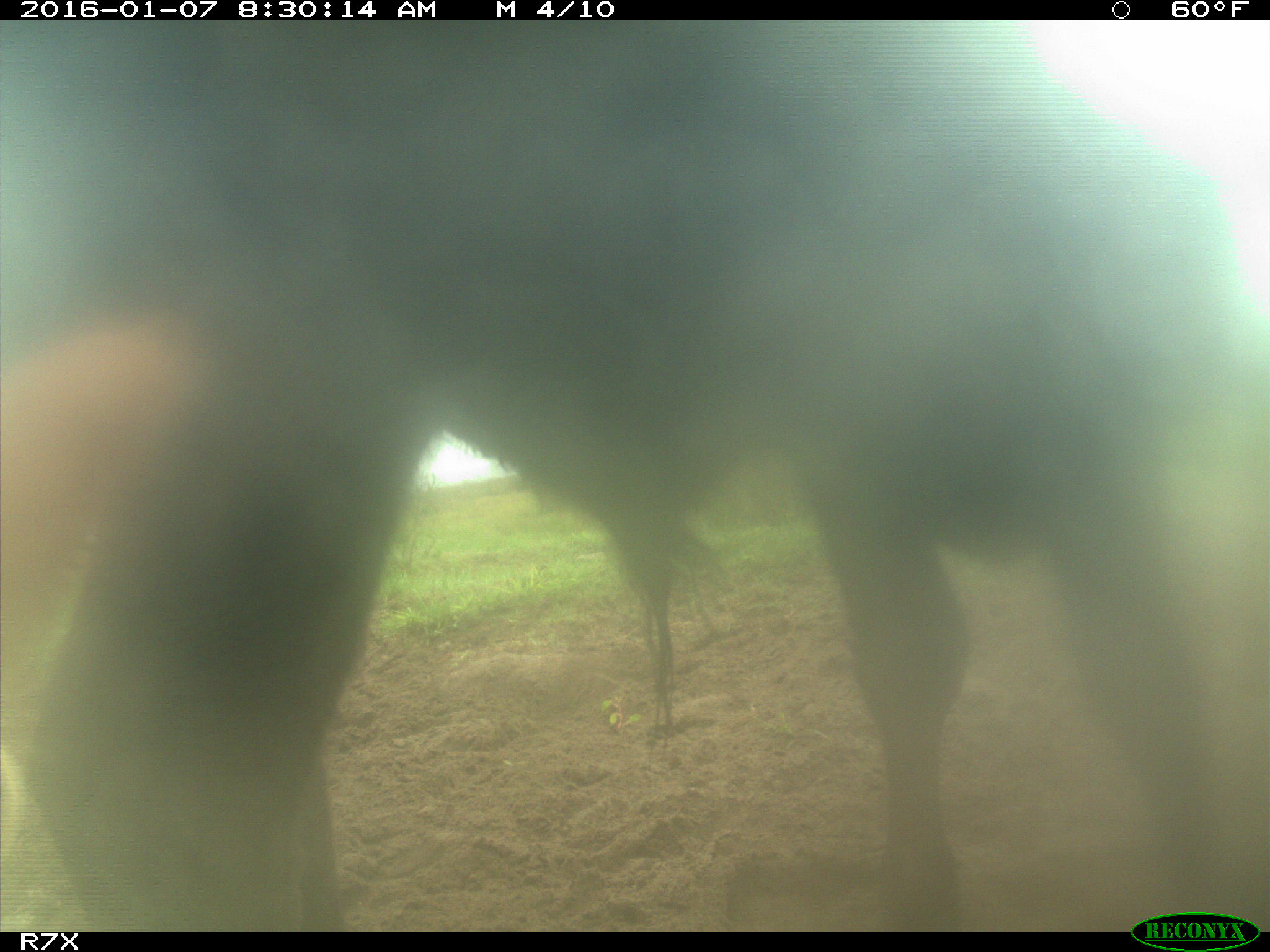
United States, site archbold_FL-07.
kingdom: Animalia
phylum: Chordata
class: Mammalia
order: Artiodactyla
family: Bovidae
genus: Bos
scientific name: Bos taurus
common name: domestic cow